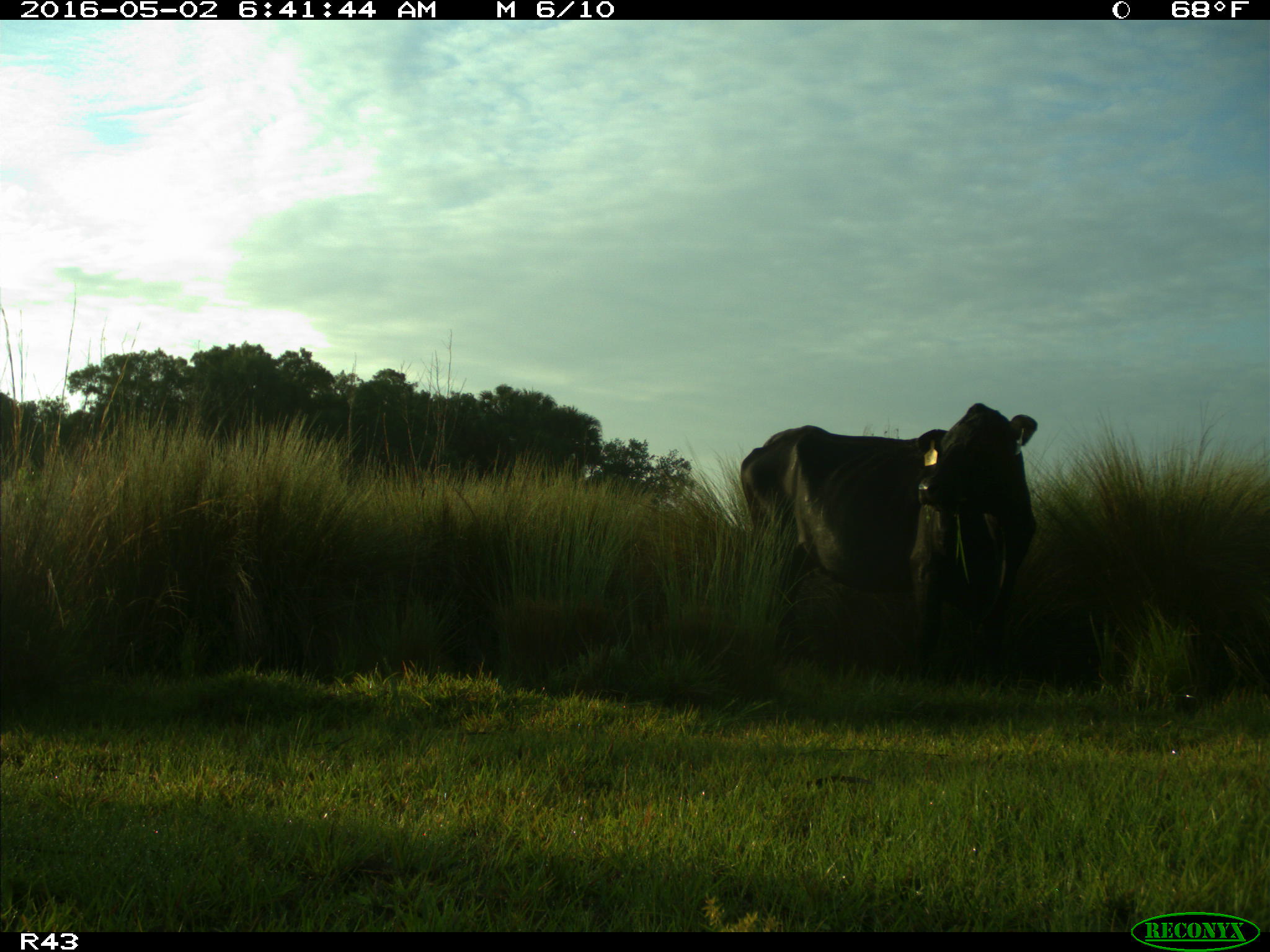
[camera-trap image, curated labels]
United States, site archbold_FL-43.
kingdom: Animalia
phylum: Chordata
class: Mammalia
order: Artiodactyla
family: Bovidae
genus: Bos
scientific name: Bos taurus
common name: domestic cow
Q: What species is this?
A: Bos taurus (domestic cow).